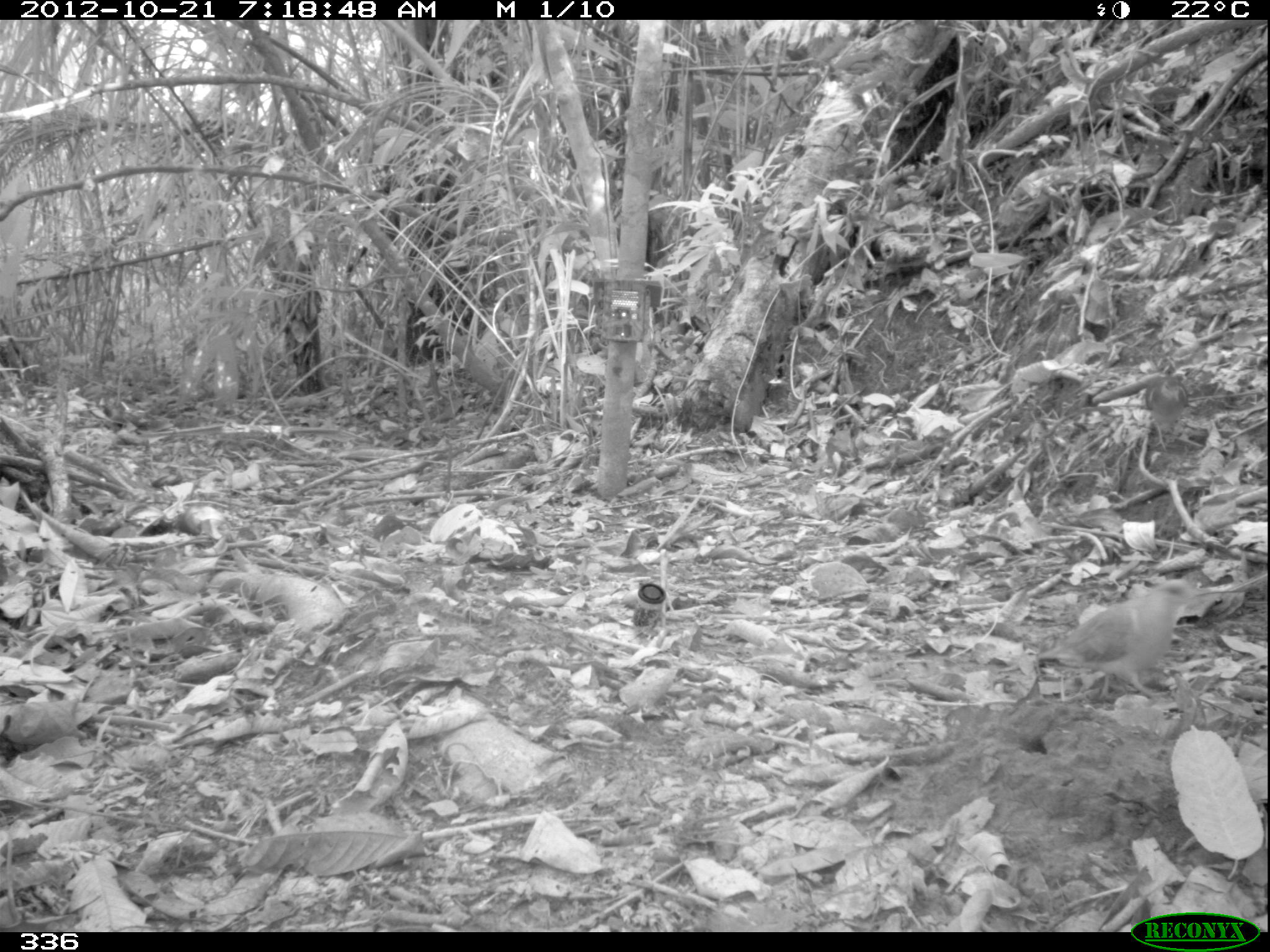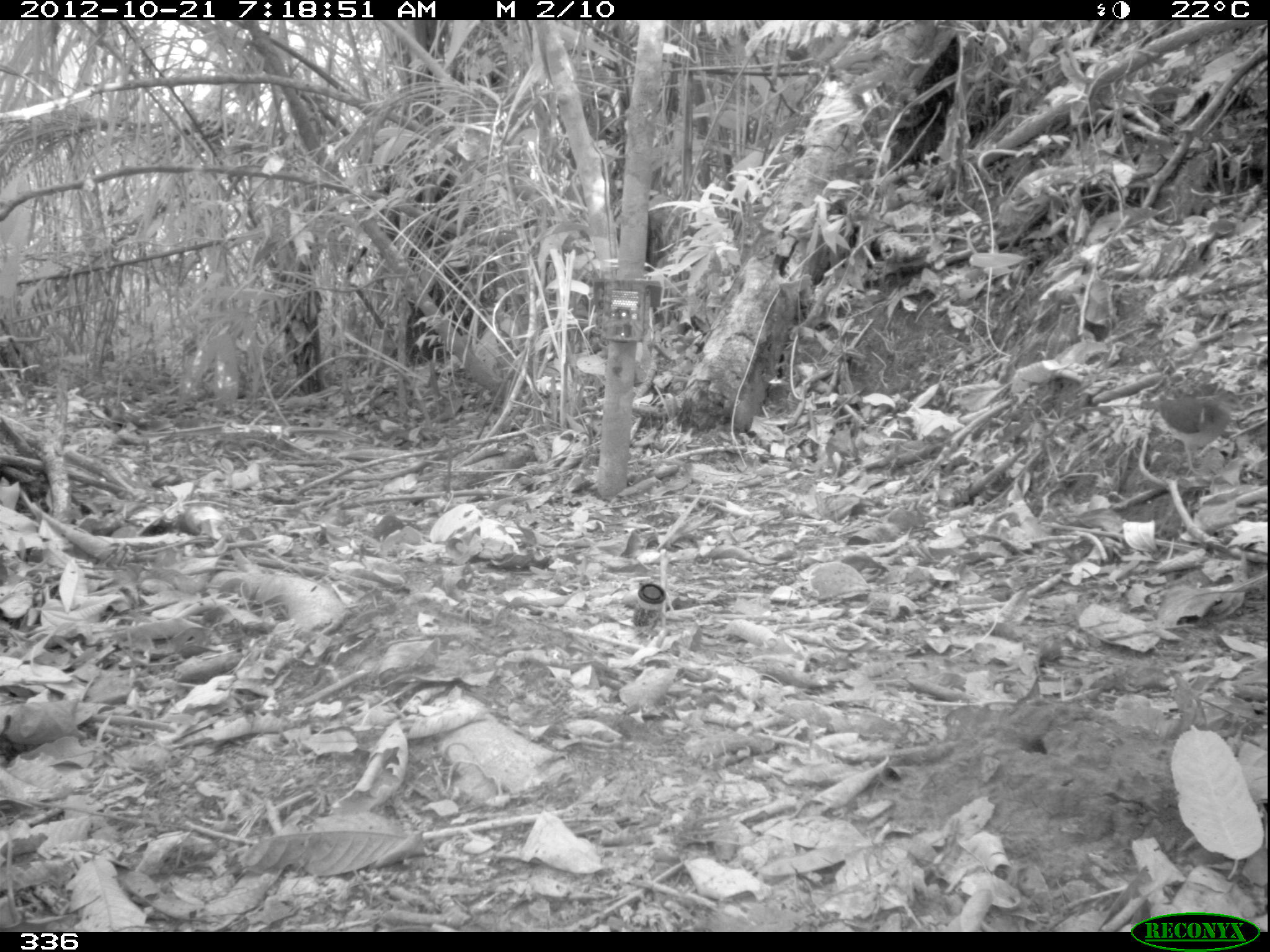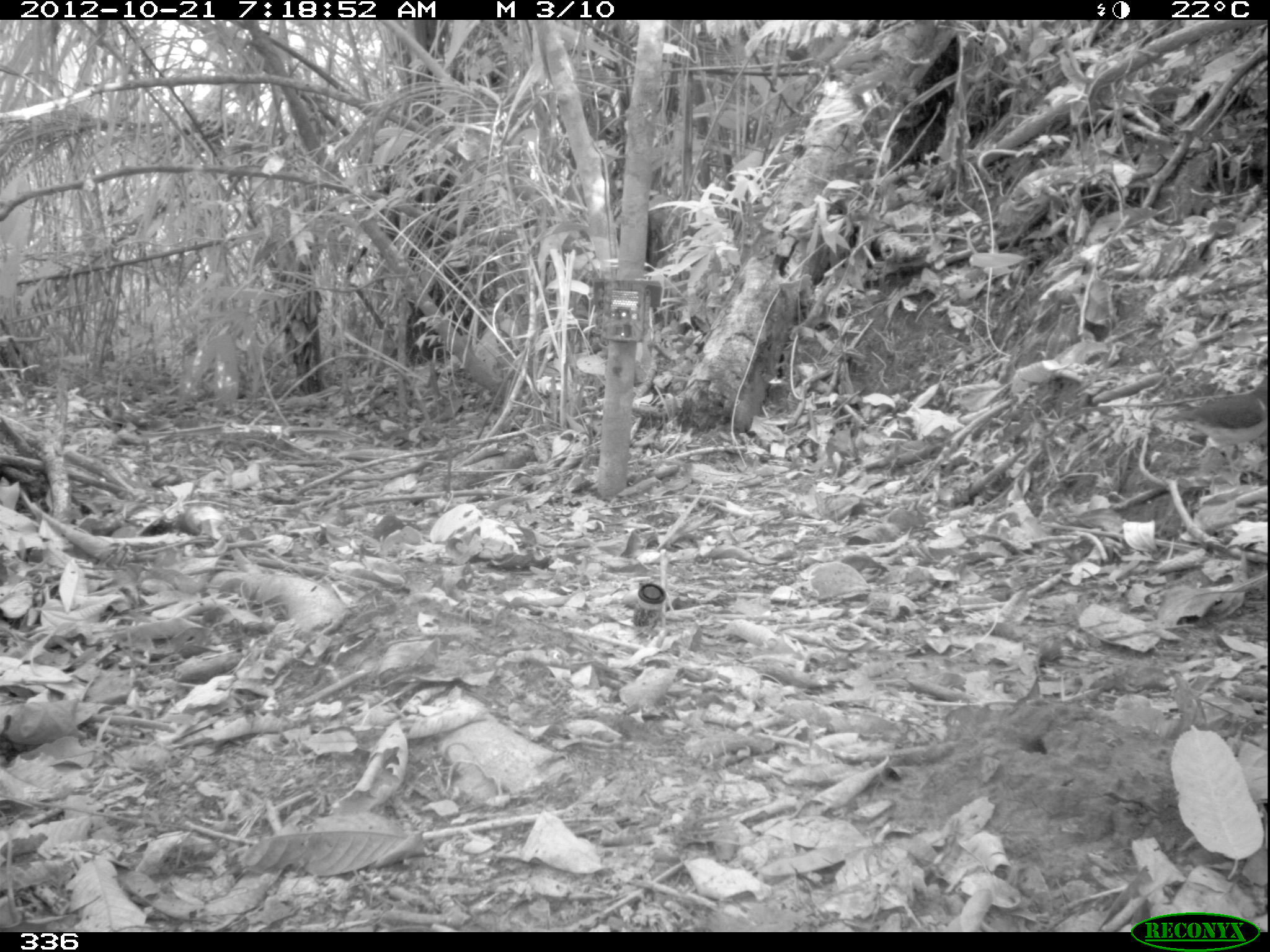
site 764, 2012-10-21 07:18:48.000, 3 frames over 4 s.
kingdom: Animalia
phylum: Chordata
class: Aves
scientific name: Aves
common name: bird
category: unknown bird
Unknown bird (bird) (Aves).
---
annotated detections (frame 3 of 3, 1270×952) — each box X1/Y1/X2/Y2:
unknown bird: 1159/374/1266/475